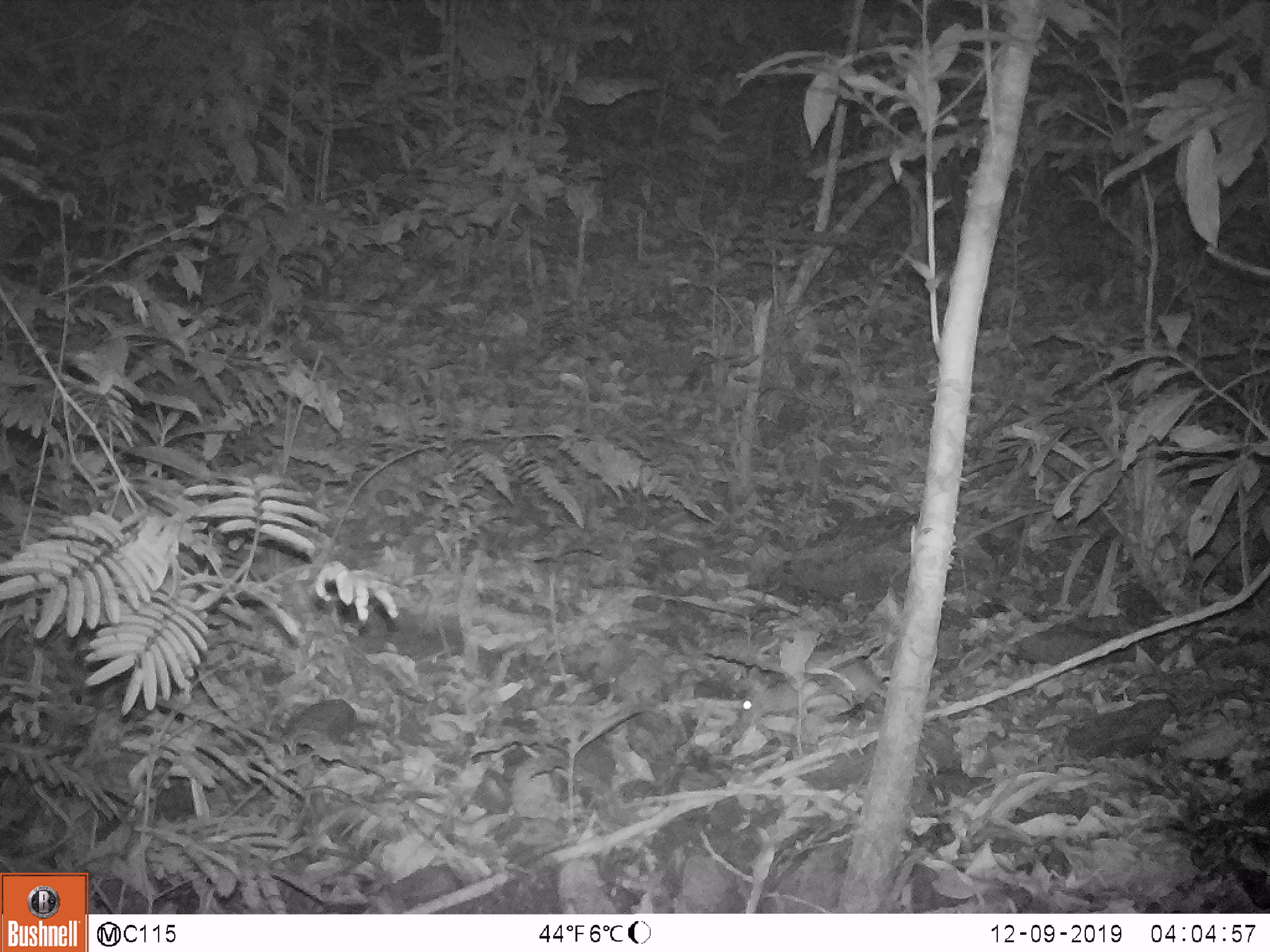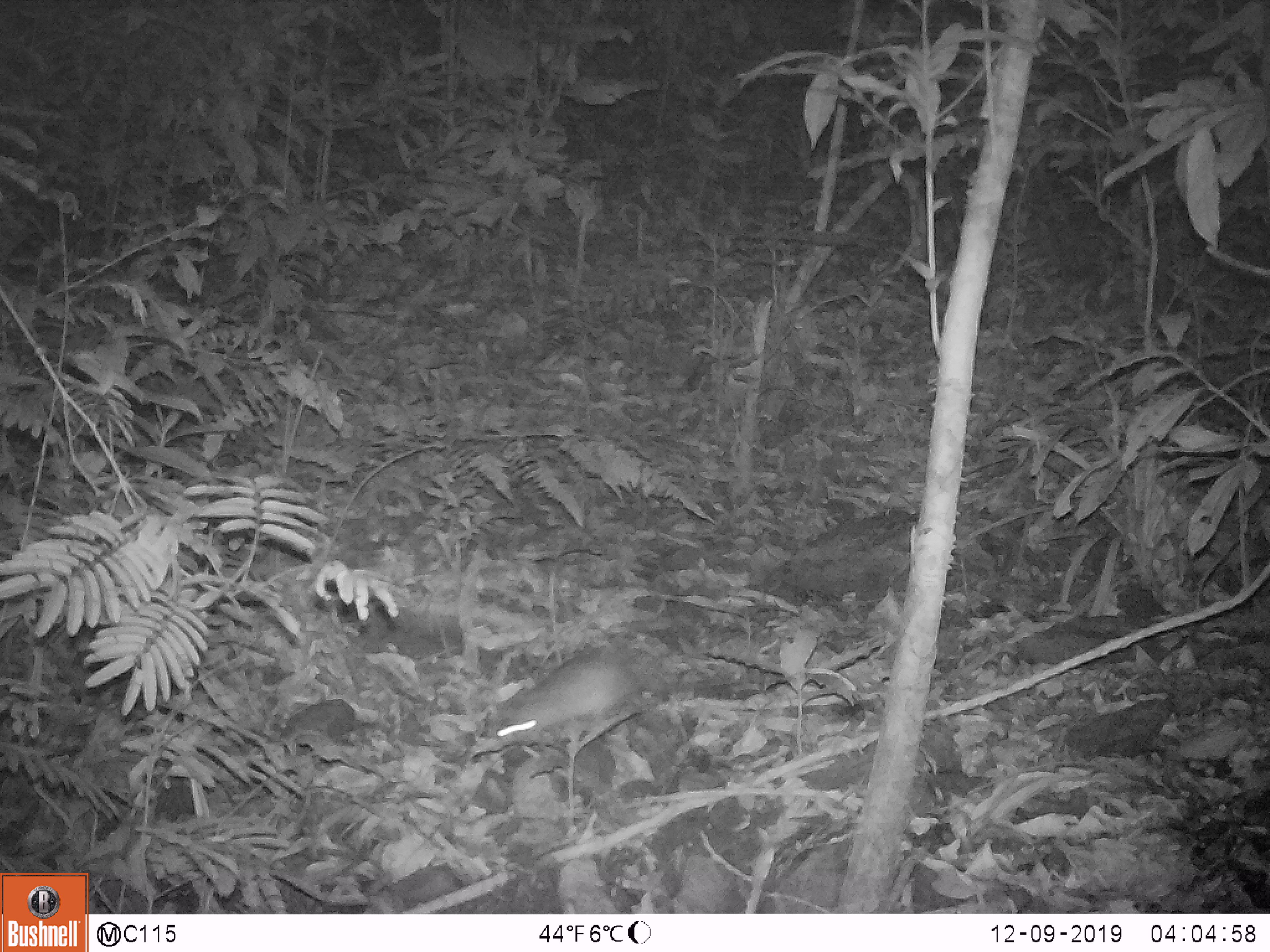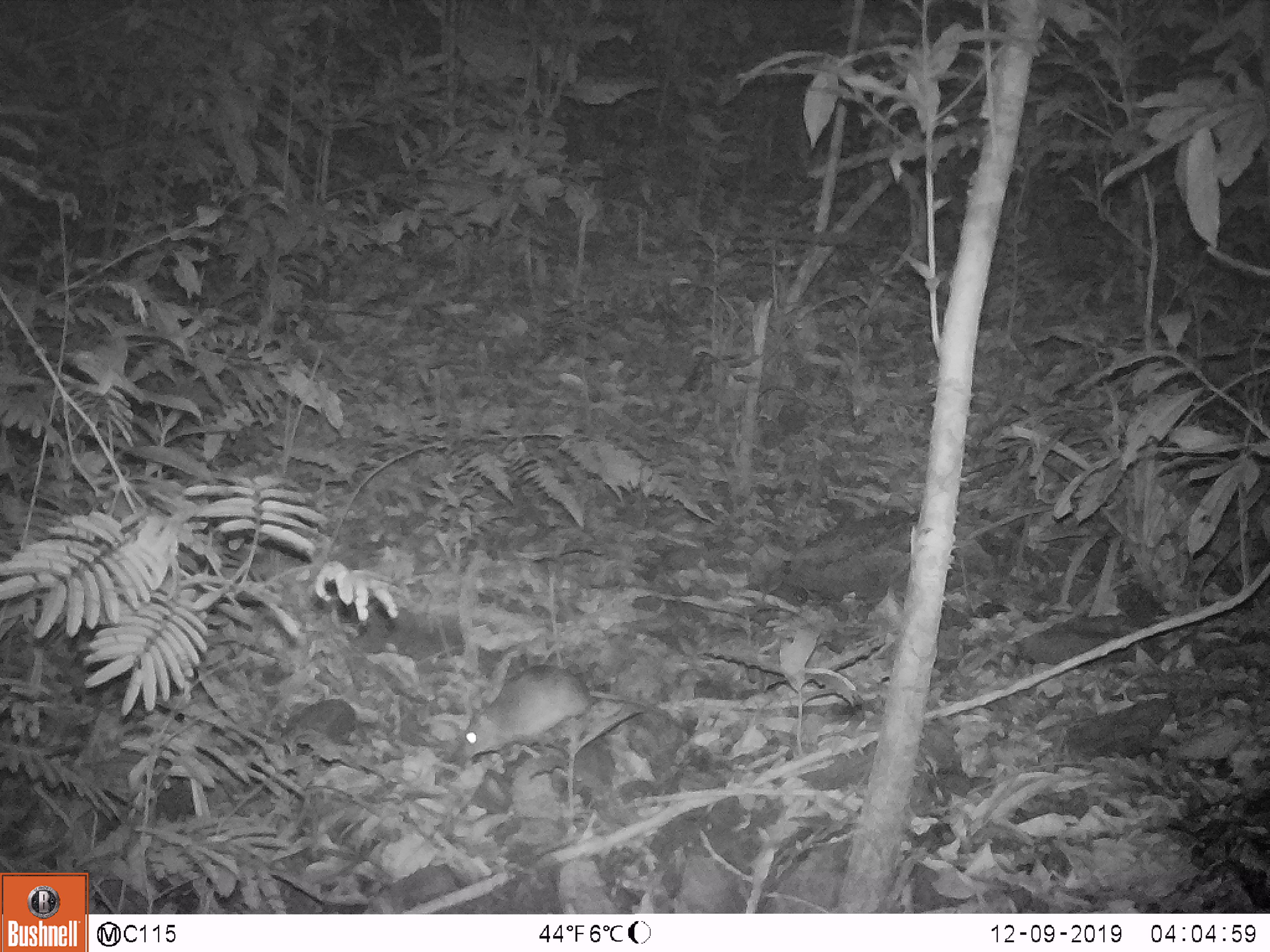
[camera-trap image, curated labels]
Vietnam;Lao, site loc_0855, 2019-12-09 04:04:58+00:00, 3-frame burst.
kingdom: Animalia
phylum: Chordata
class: Mammalia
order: Rodentia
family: Muridae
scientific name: Muridae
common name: old-world mice and rats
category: unidentified murid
Unidentified murid (old-world mice and rats) (Muridae). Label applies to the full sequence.